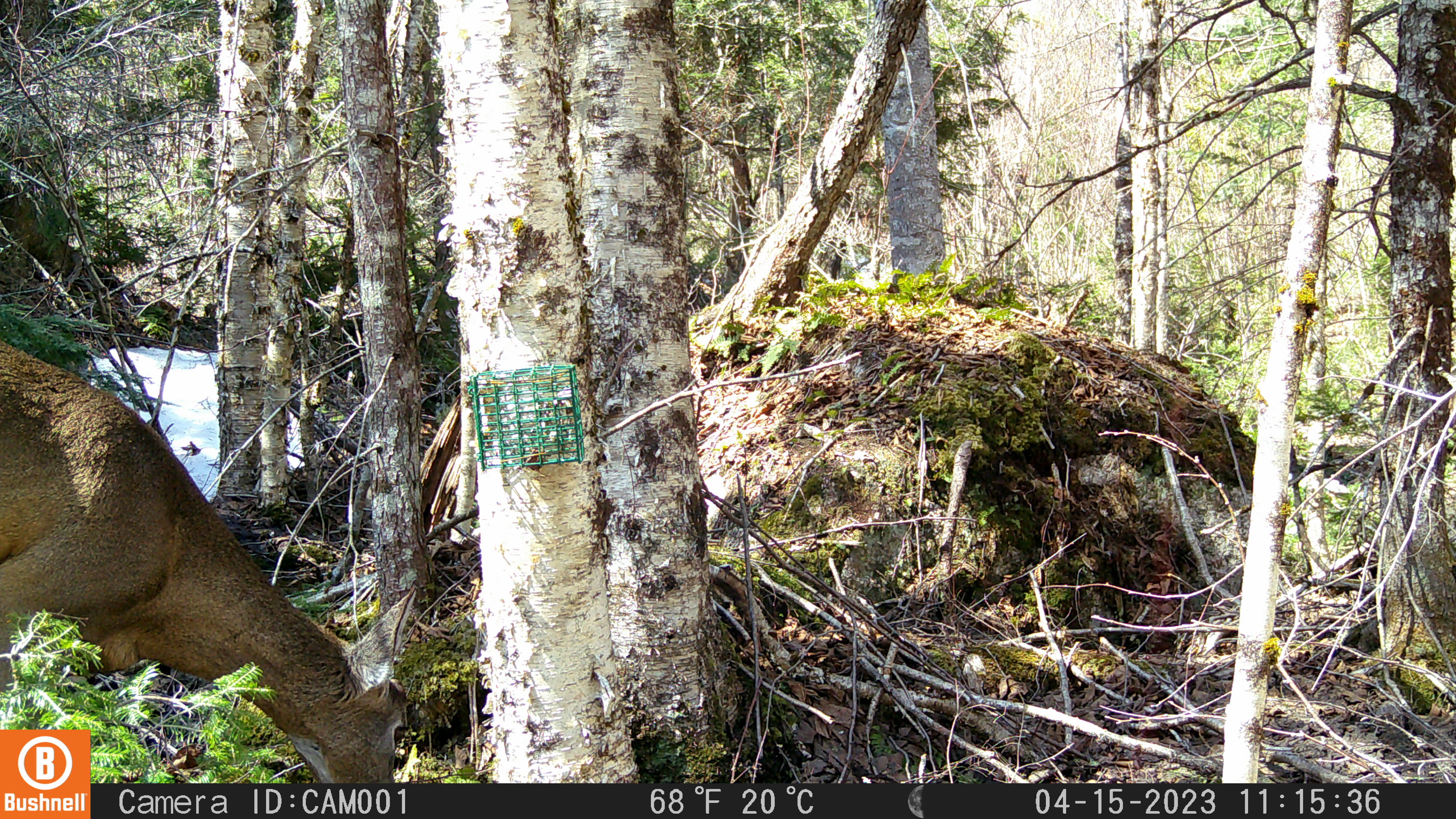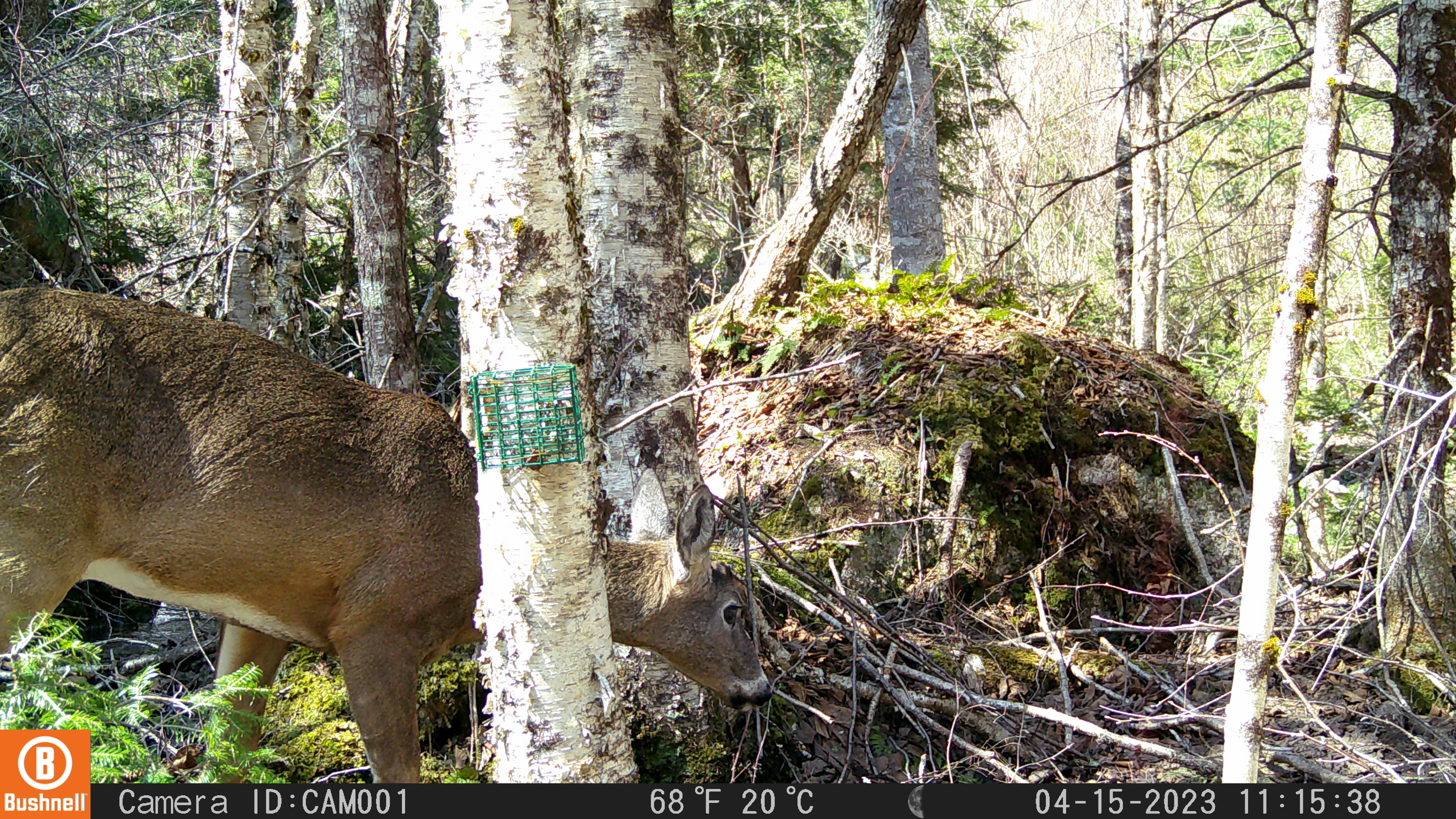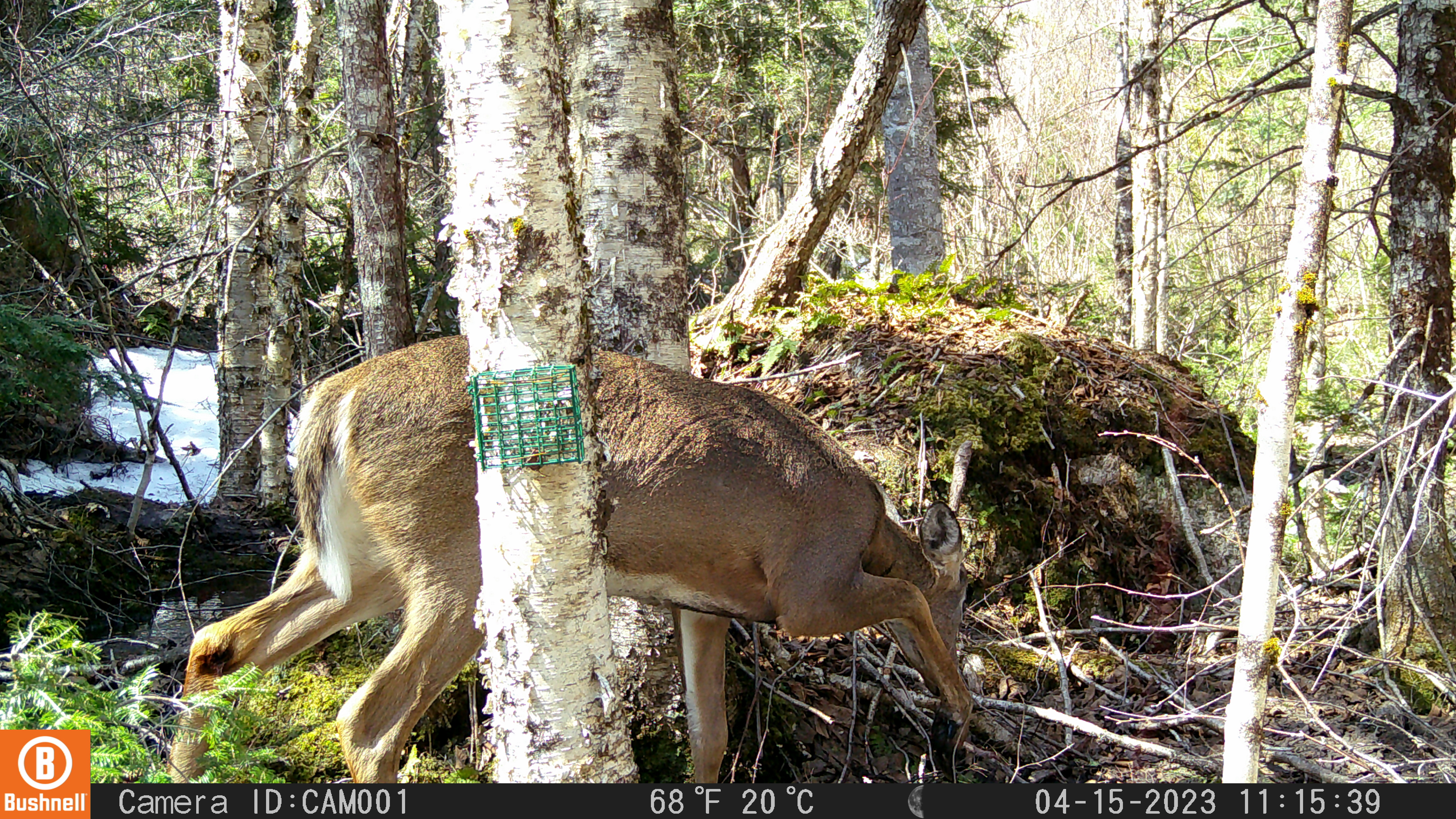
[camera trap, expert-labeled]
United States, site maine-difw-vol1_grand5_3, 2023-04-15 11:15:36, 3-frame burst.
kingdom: Animalia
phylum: Chordata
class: Mammalia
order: Artiodactyla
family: Cervidae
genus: Odocoileus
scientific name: Odocoileus virginianus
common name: white-tailed deer